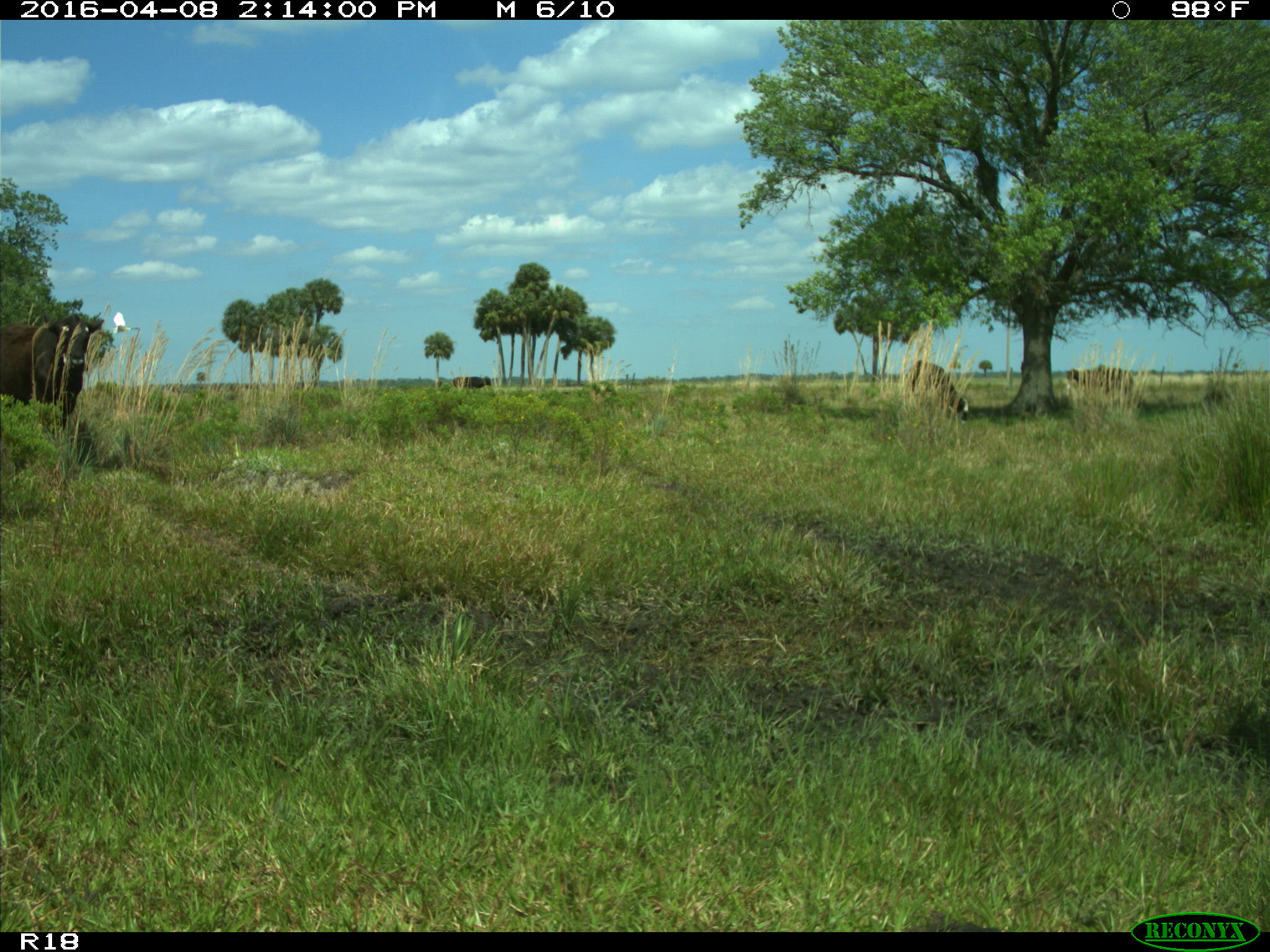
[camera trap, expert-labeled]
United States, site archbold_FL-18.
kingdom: Animalia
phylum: Chordata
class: Mammalia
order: Artiodactyla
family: Bovidae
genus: Bos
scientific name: Bos taurus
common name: domestic cow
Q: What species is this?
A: Bos taurus (domestic cow).